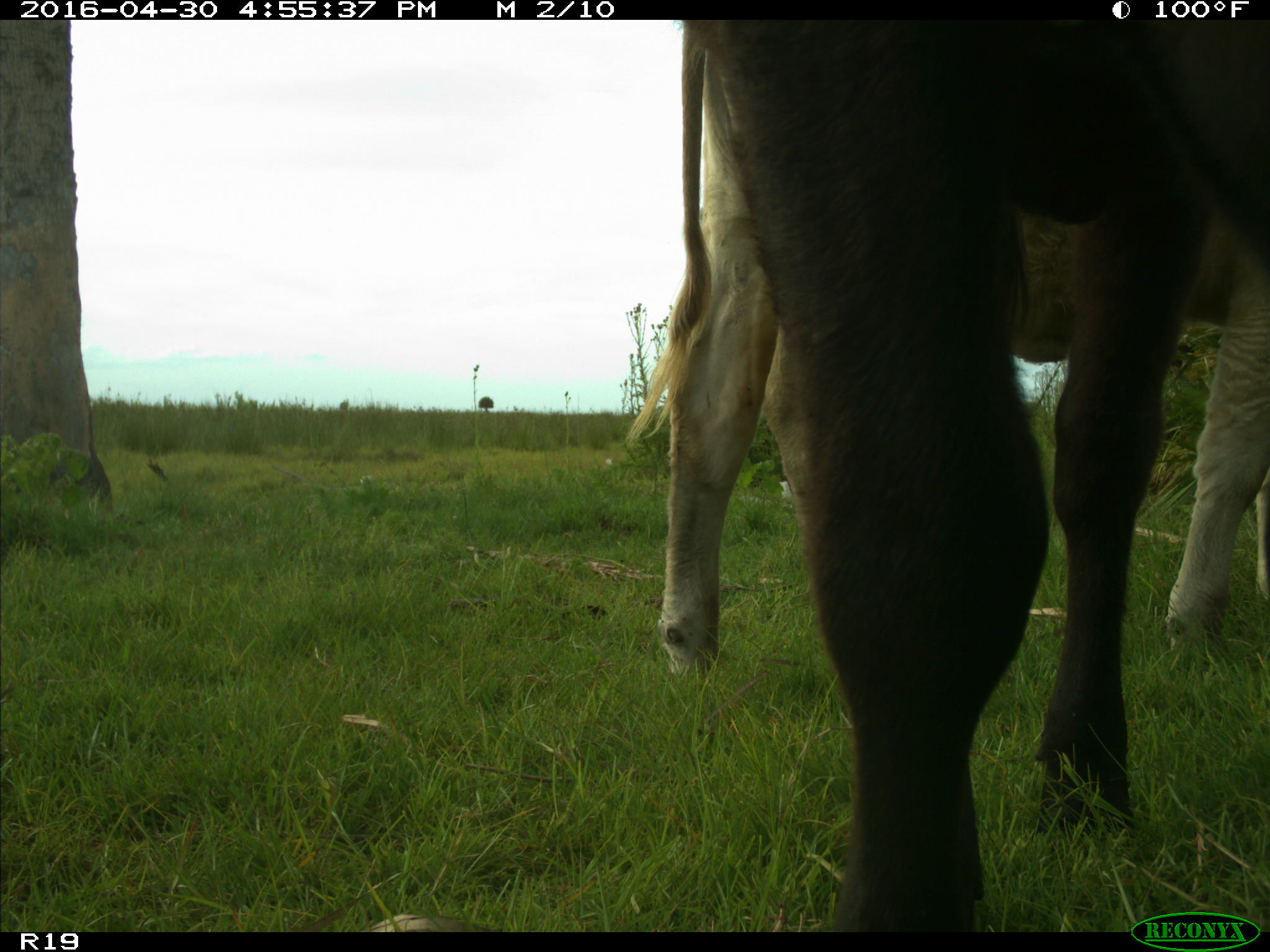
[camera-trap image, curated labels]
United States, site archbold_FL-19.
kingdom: Animalia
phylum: Chordata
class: Mammalia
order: Artiodactyla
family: Bovidae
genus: Bos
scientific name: Bos taurus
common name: domestic cow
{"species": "Bos taurus (domestic cow)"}